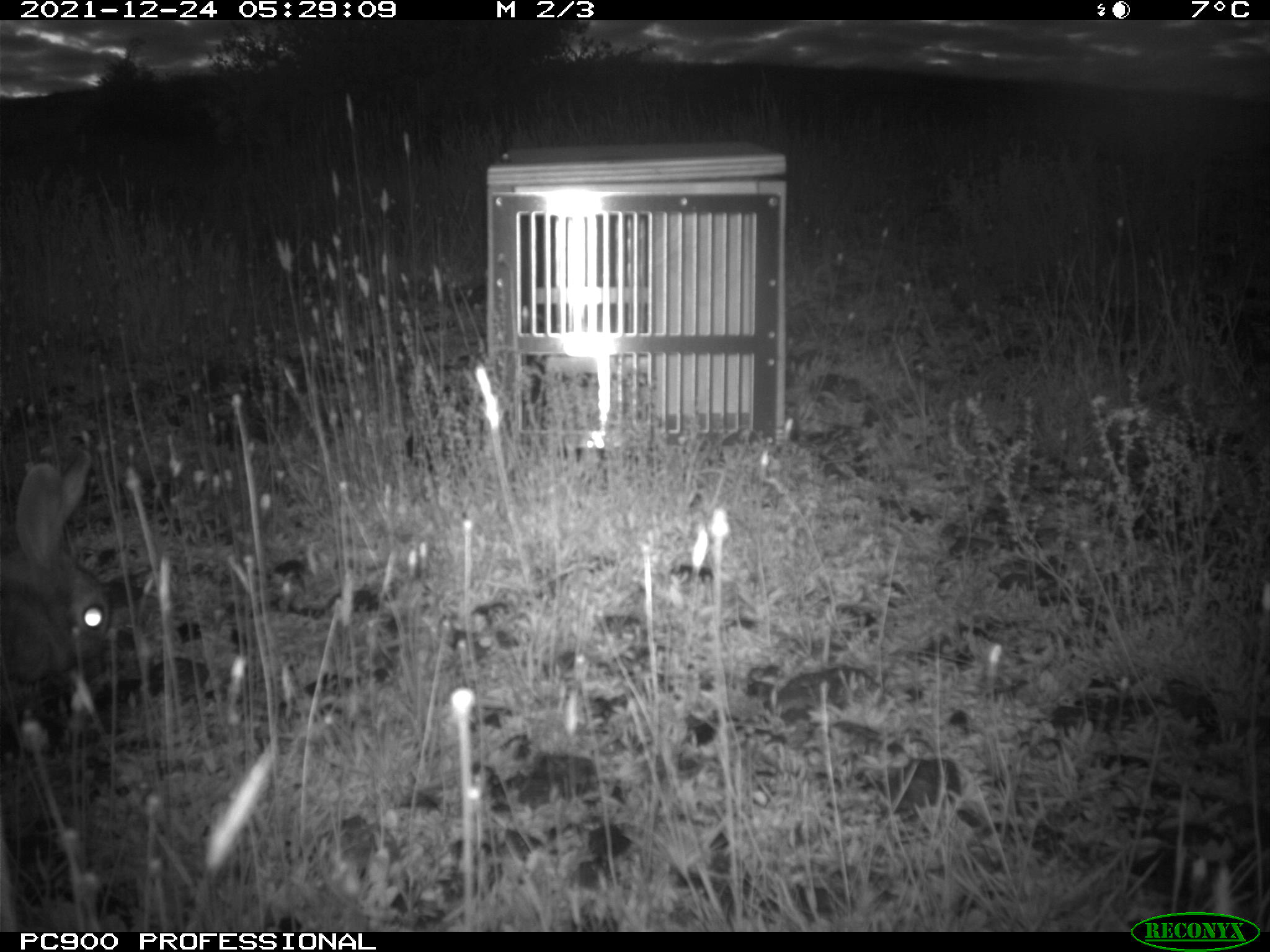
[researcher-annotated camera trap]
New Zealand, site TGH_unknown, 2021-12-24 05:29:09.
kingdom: Animalia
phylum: Chordata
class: Mammalia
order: Lagomorpha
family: Leporidae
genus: Oryctolagus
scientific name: Oryctolagus cuniculus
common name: european rabbit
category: rabbit